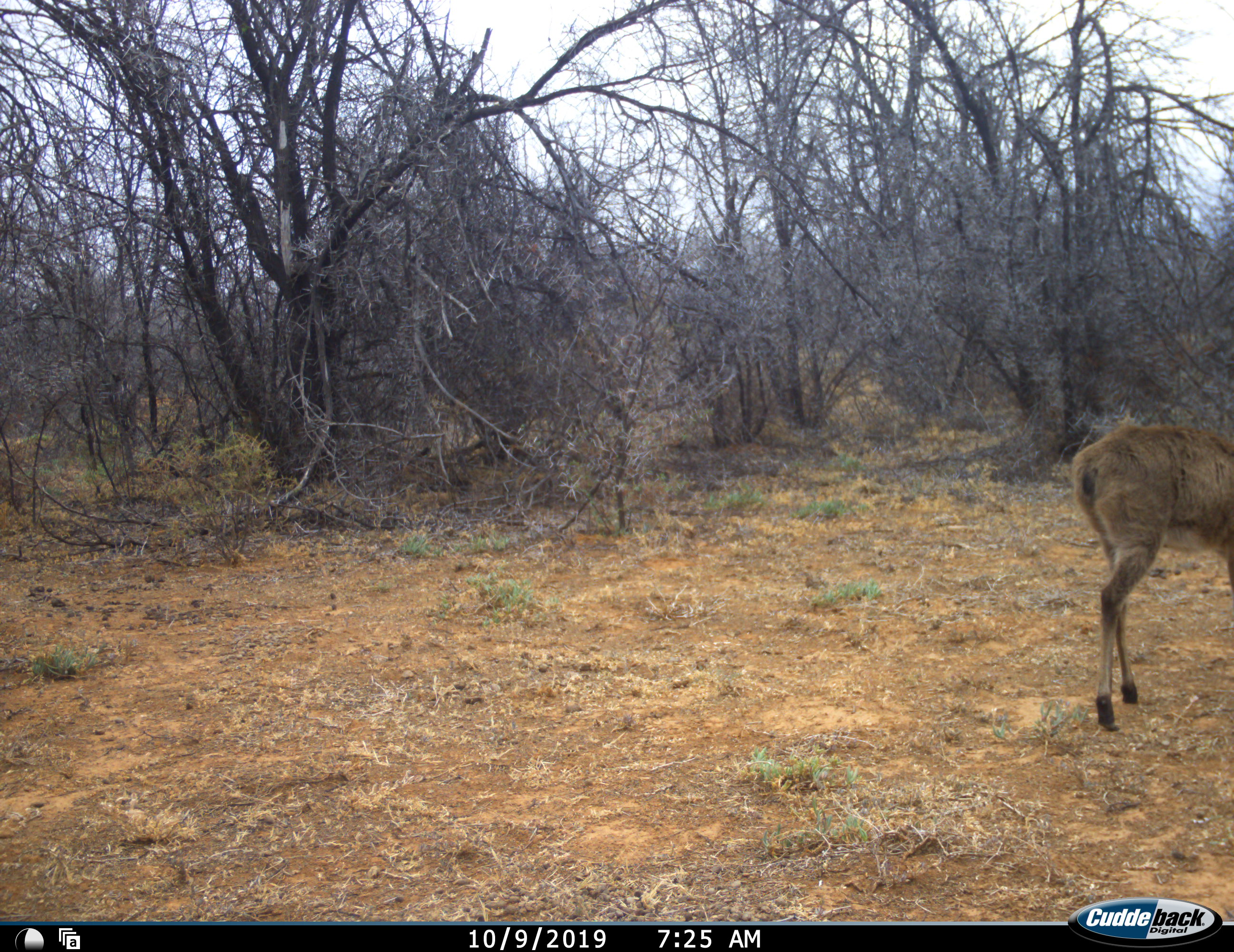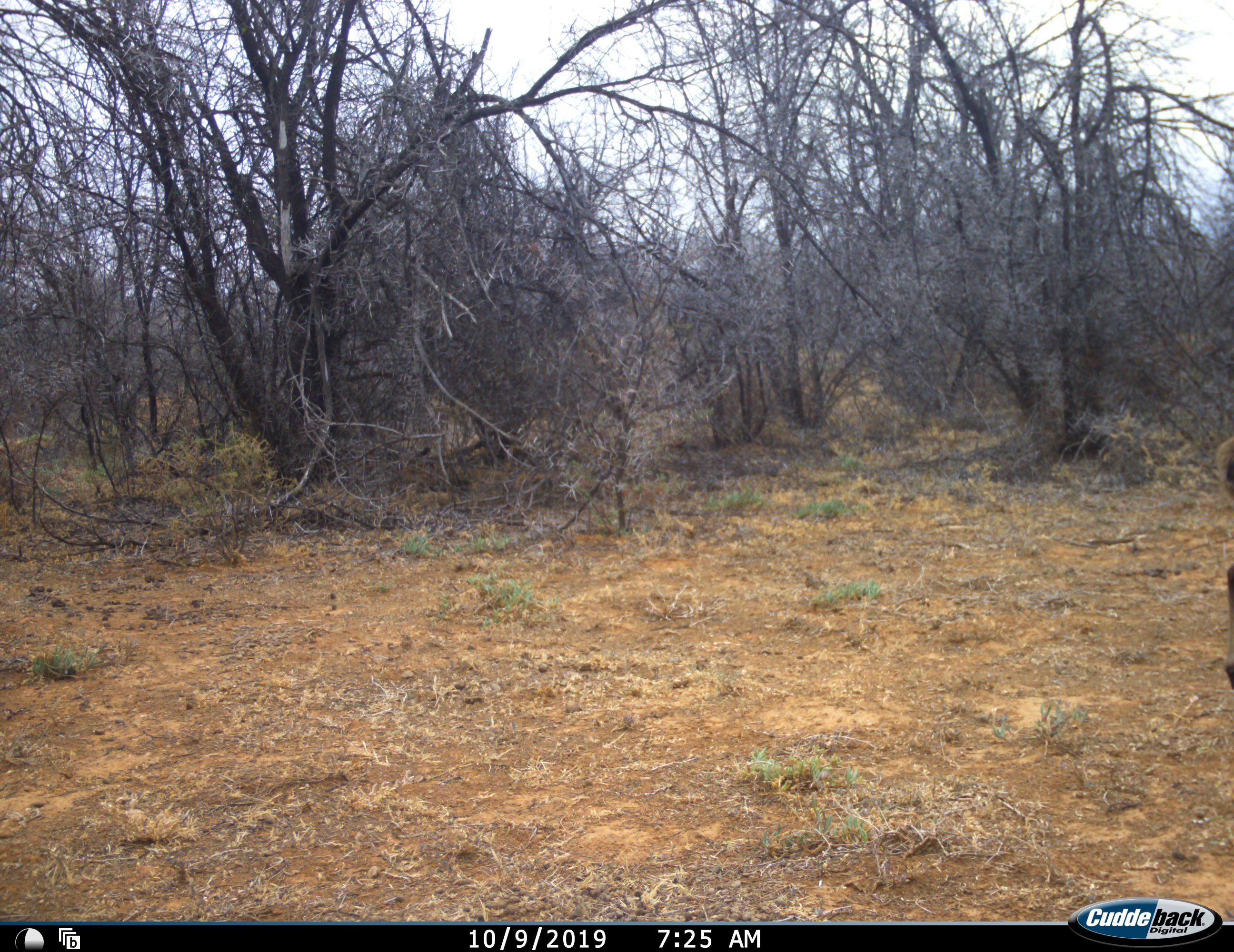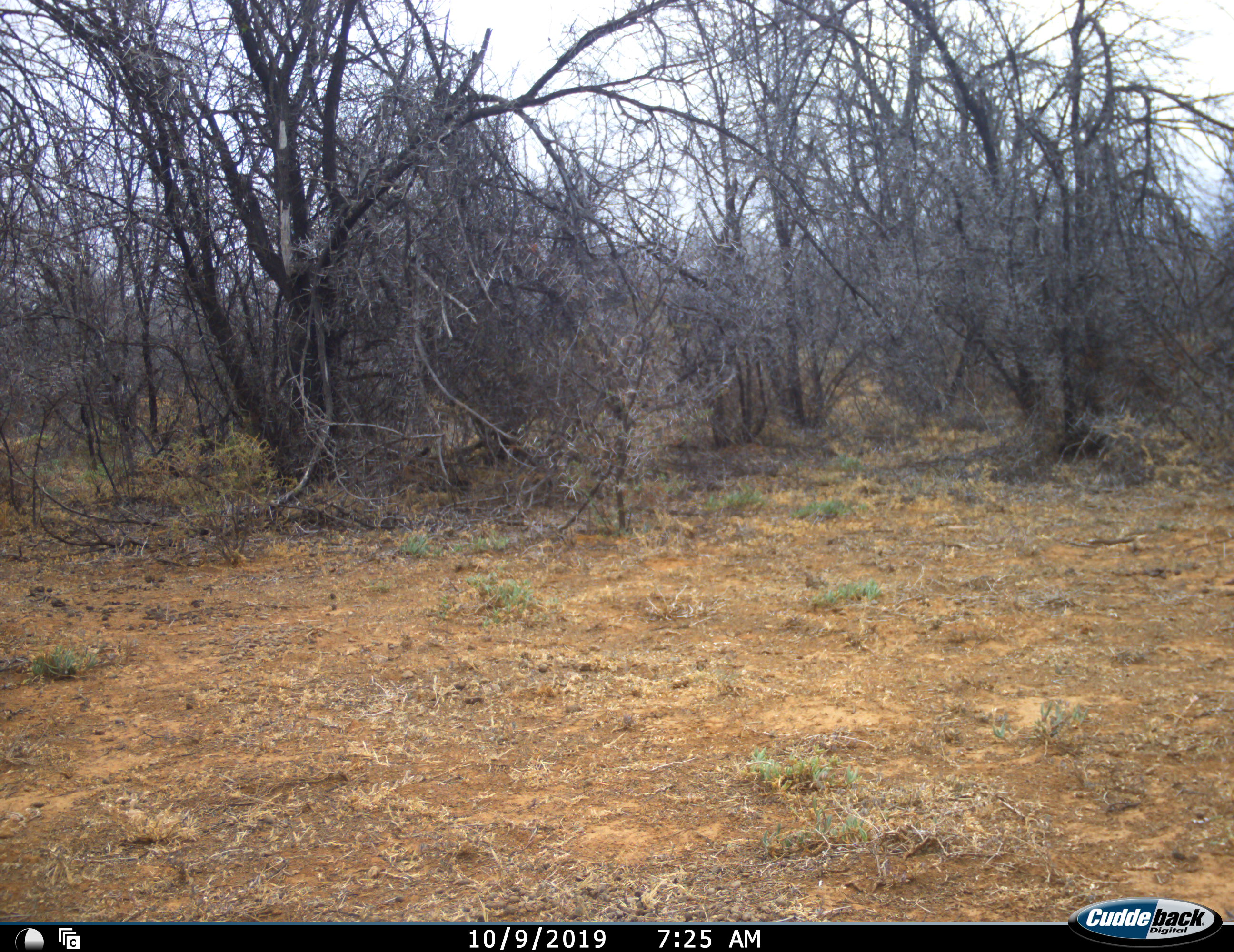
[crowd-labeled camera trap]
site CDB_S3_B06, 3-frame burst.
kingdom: Animalia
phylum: Chordata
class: Mammalia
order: Artiodactyla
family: Bovidae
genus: Redunca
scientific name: Redunca fulvorufula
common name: mountain reedbuck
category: reedbuckmountain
Reedbuckmountain (mountain reedbuck) (Redunca fulvorufula), count 1. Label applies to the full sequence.